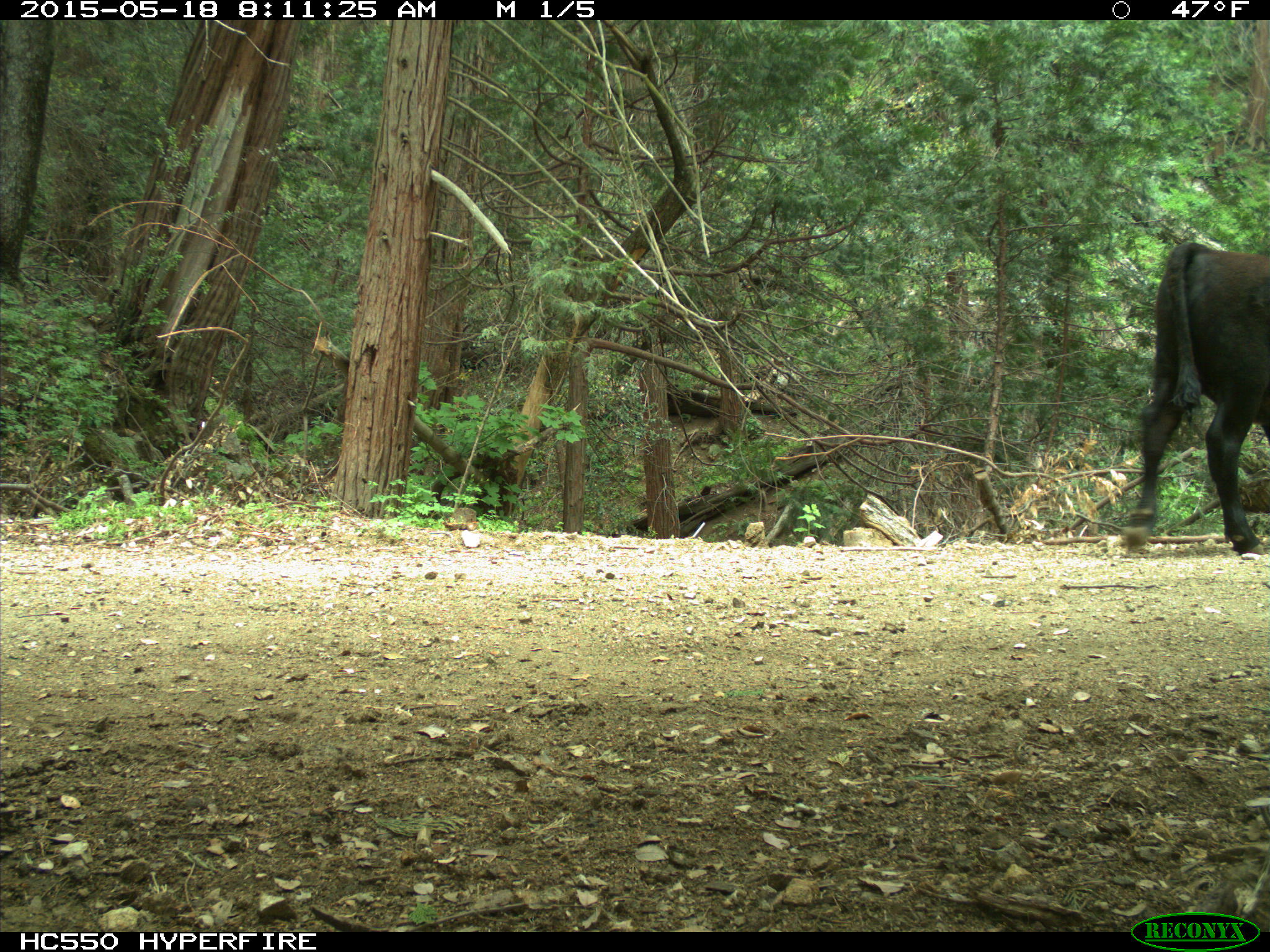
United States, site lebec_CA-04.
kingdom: Animalia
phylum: Chordata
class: Mammalia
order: Artiodactyla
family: Bovidae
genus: Bos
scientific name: Bos taurus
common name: domestic cow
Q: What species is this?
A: Bos taurus (domestic cow).